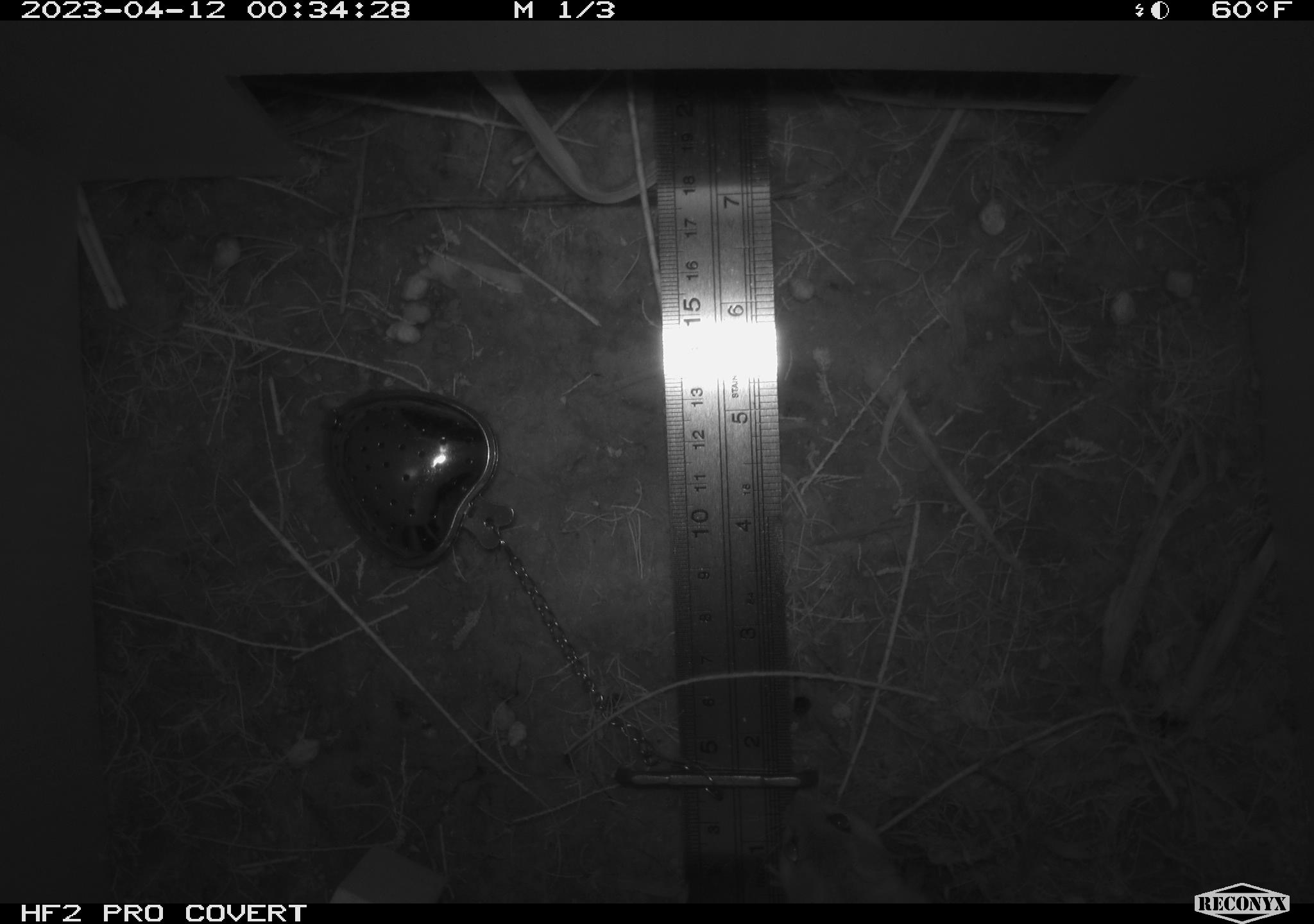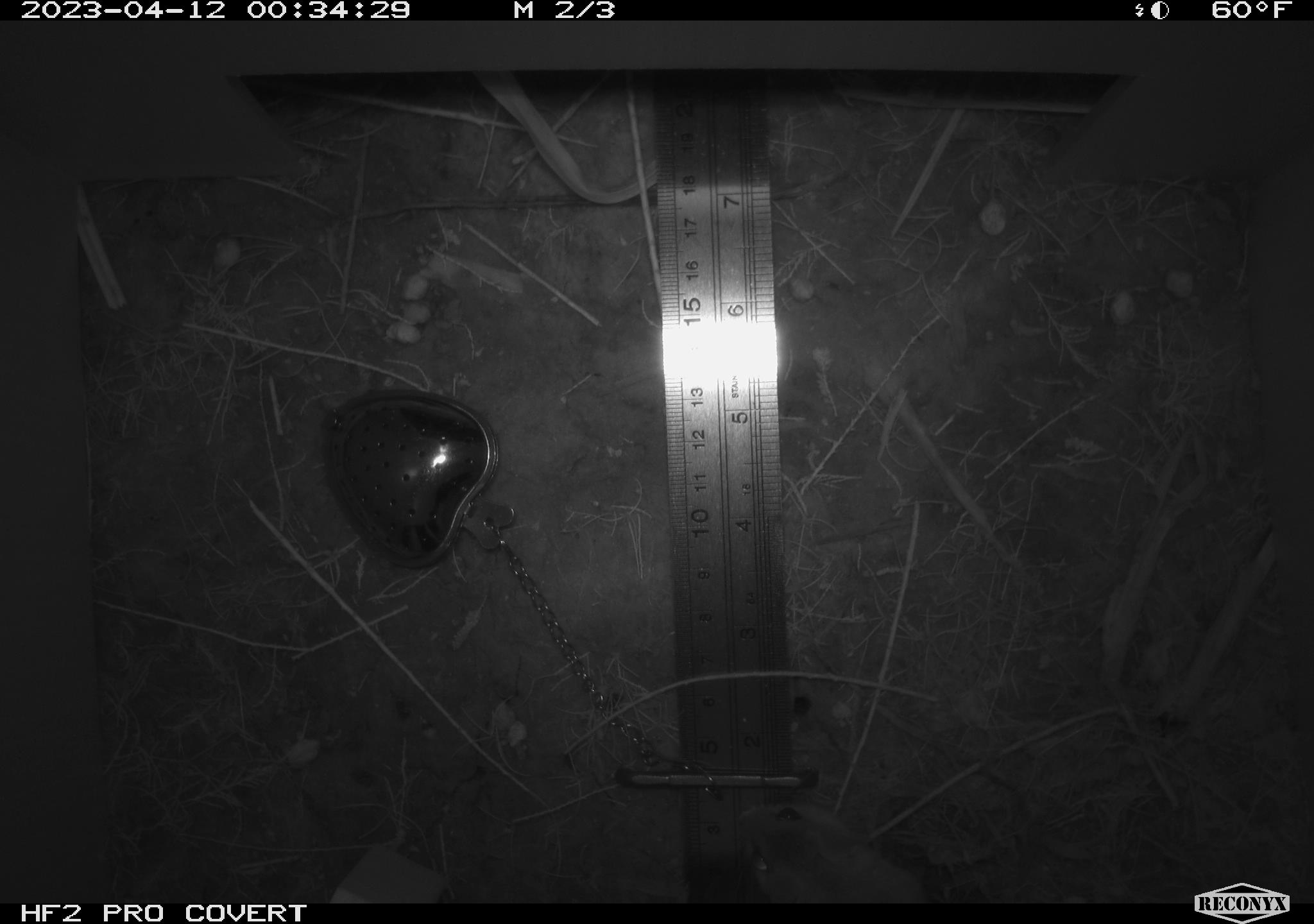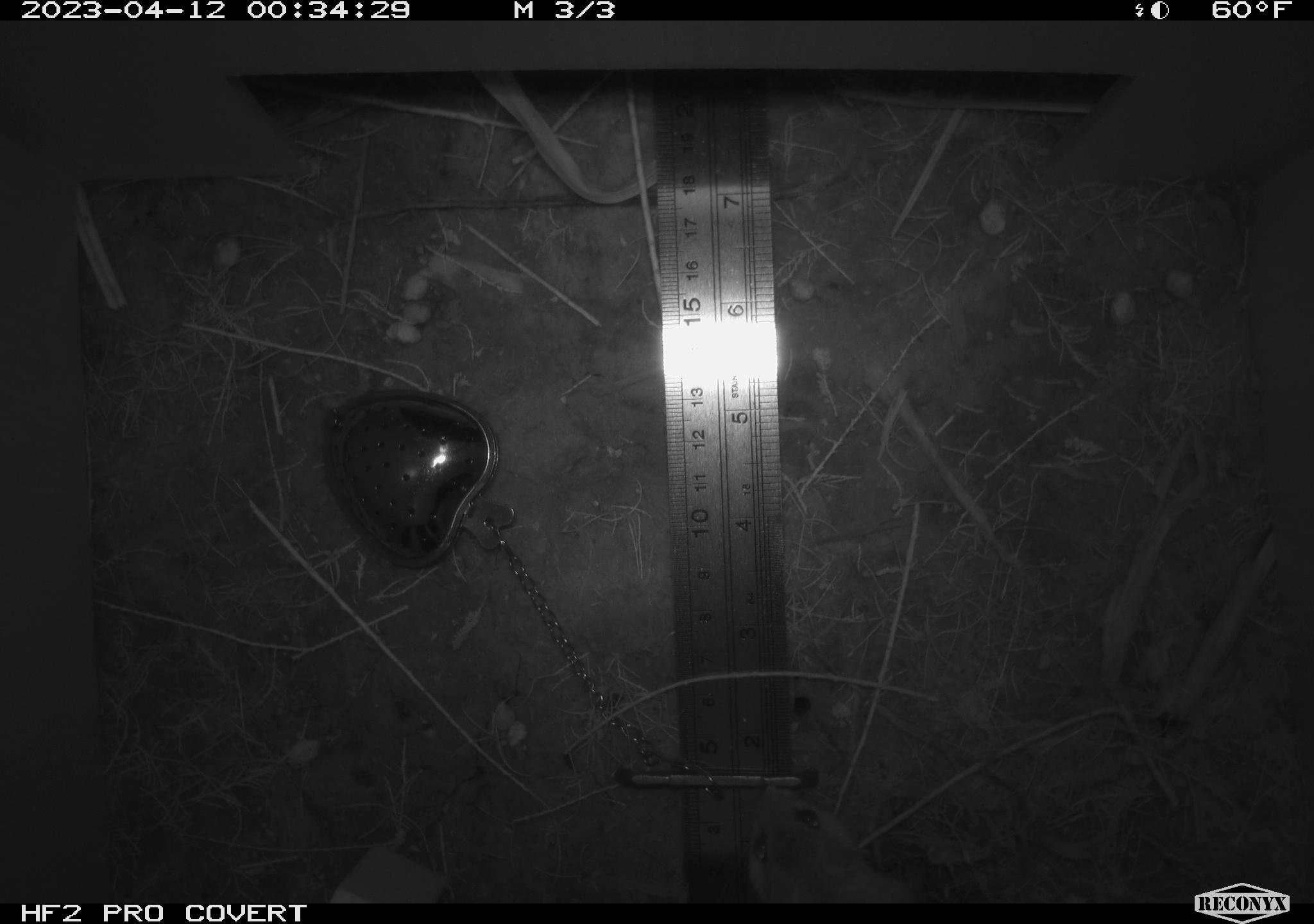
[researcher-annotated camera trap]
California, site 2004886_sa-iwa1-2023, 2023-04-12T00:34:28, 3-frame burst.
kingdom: Animalia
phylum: Chordata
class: Mammalia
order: Rodentia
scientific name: Rodentia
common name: mouse species